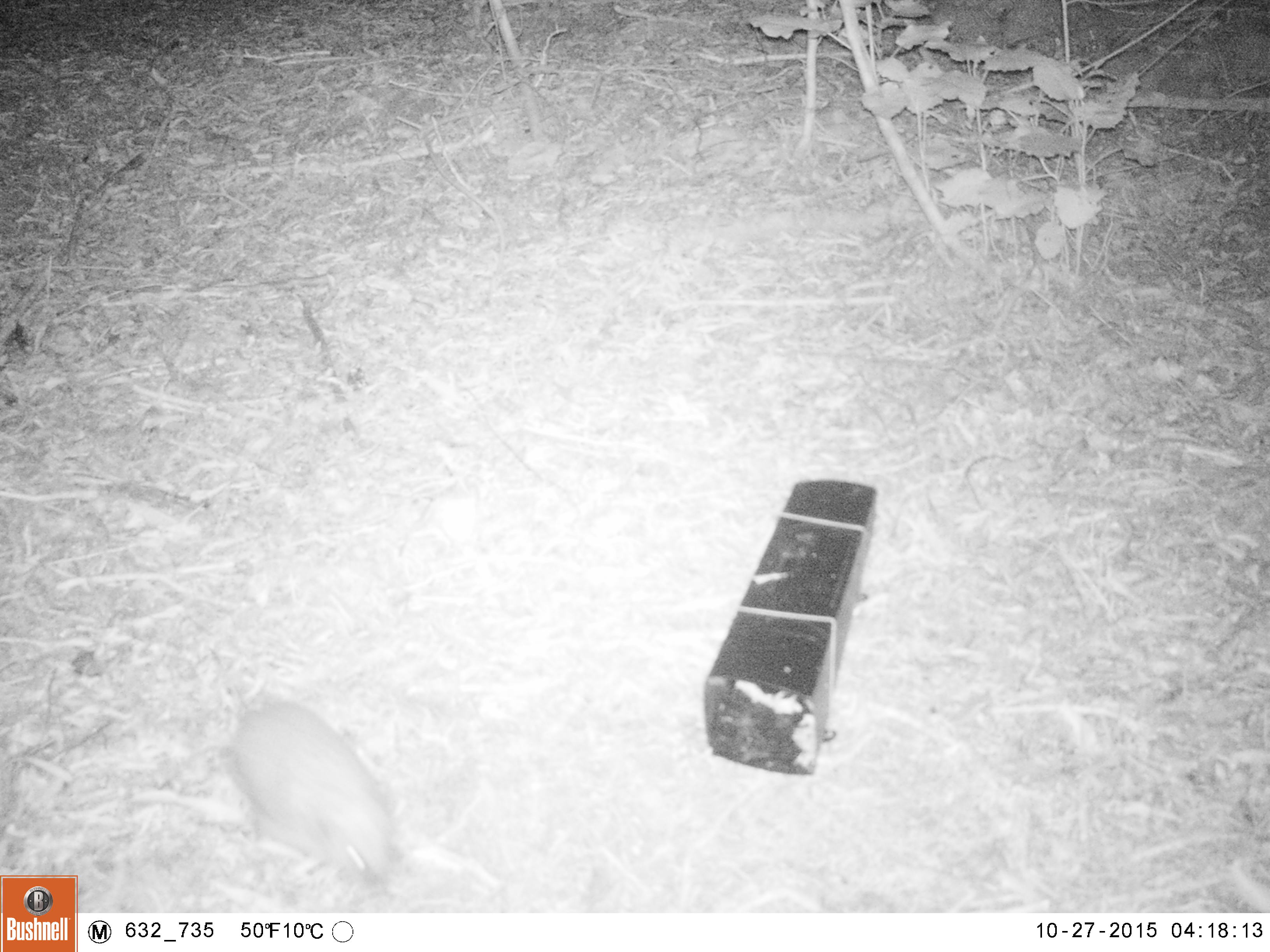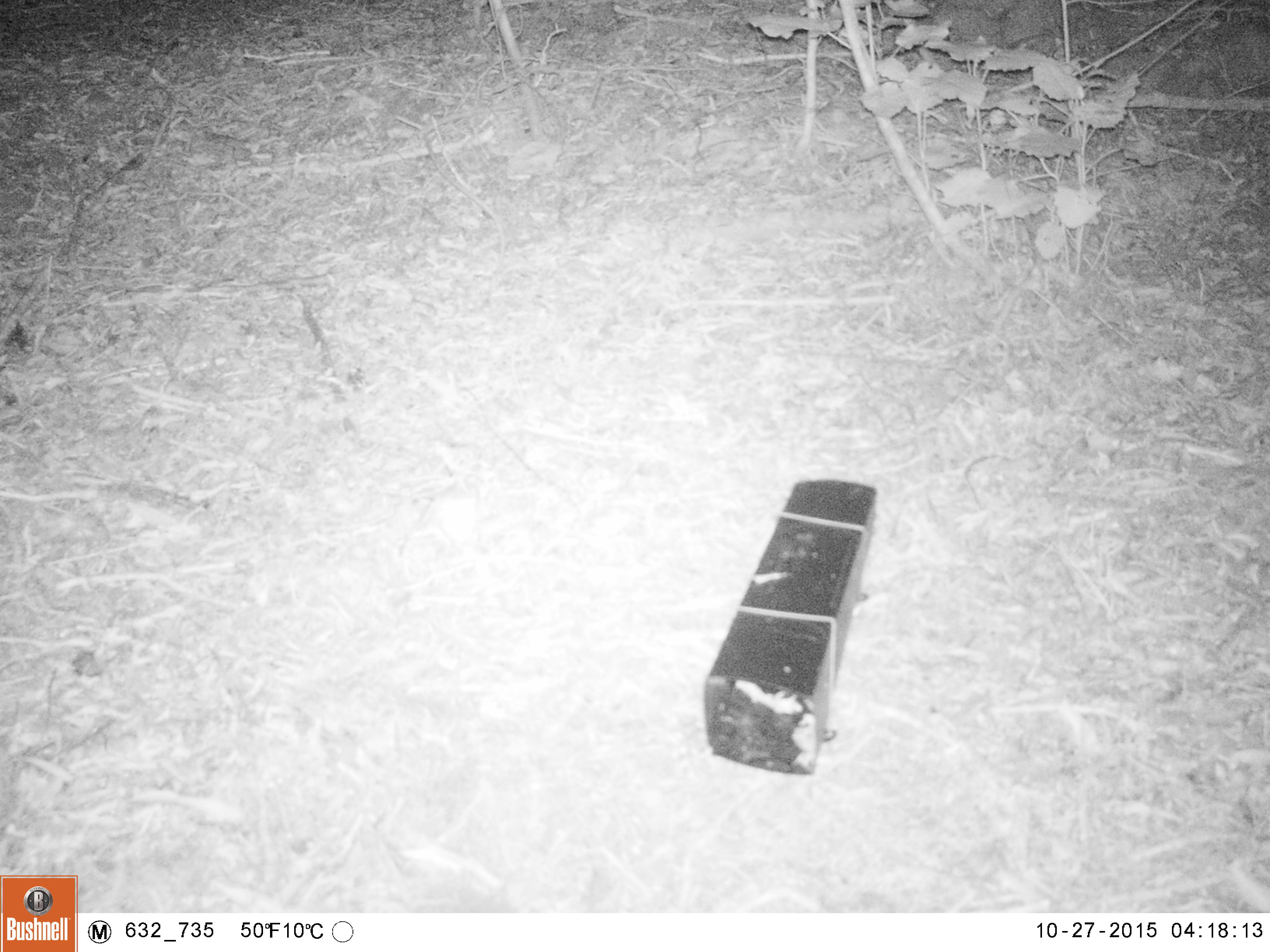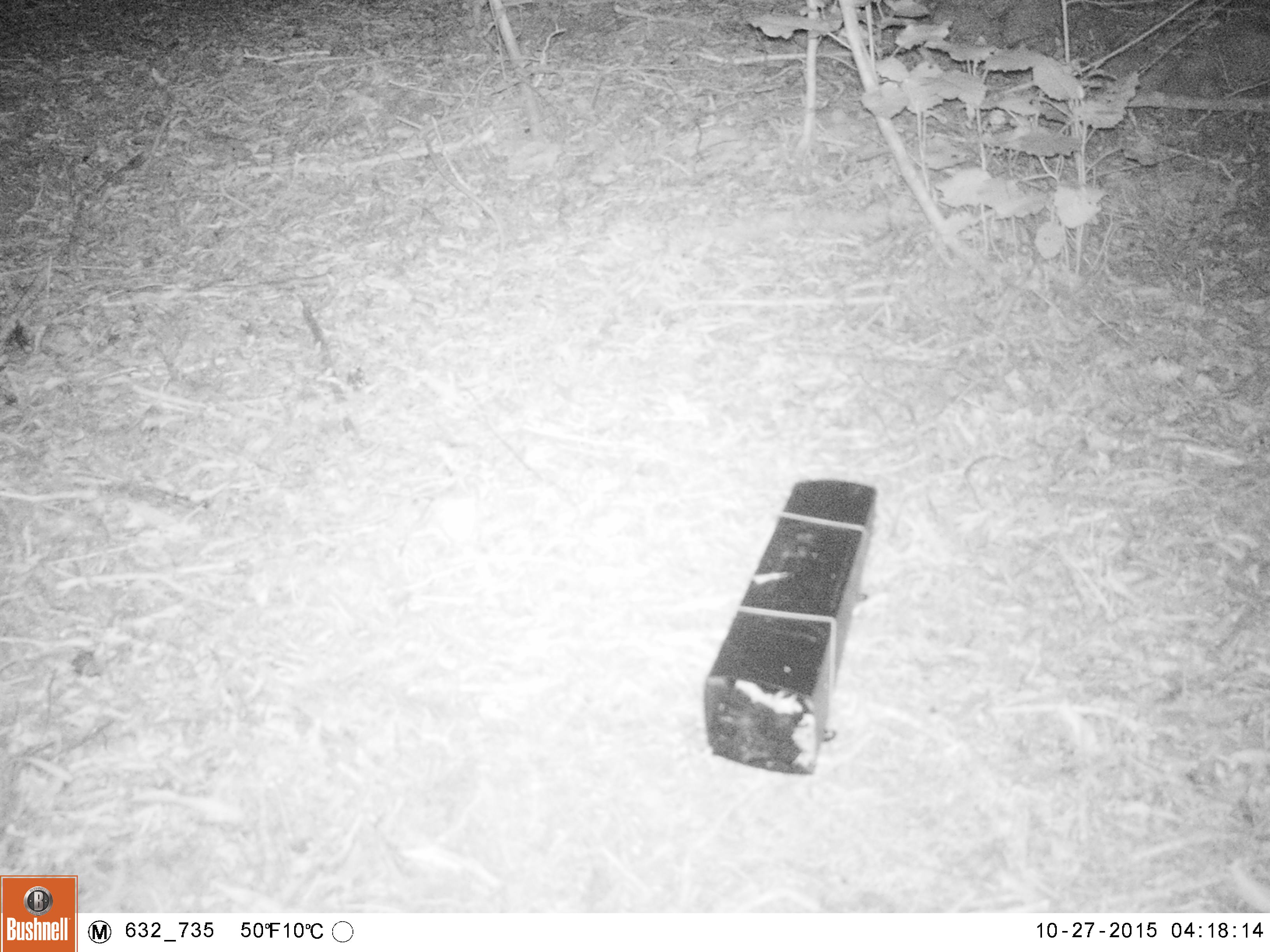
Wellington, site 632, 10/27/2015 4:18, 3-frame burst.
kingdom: Animalia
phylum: Chordata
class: Mammalia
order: Eulipotyphla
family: Erinaceidae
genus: Erinaceus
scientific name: Erinaceus europaeus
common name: hedgehog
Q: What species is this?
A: Hedgehog (Erinaceus europaeus).